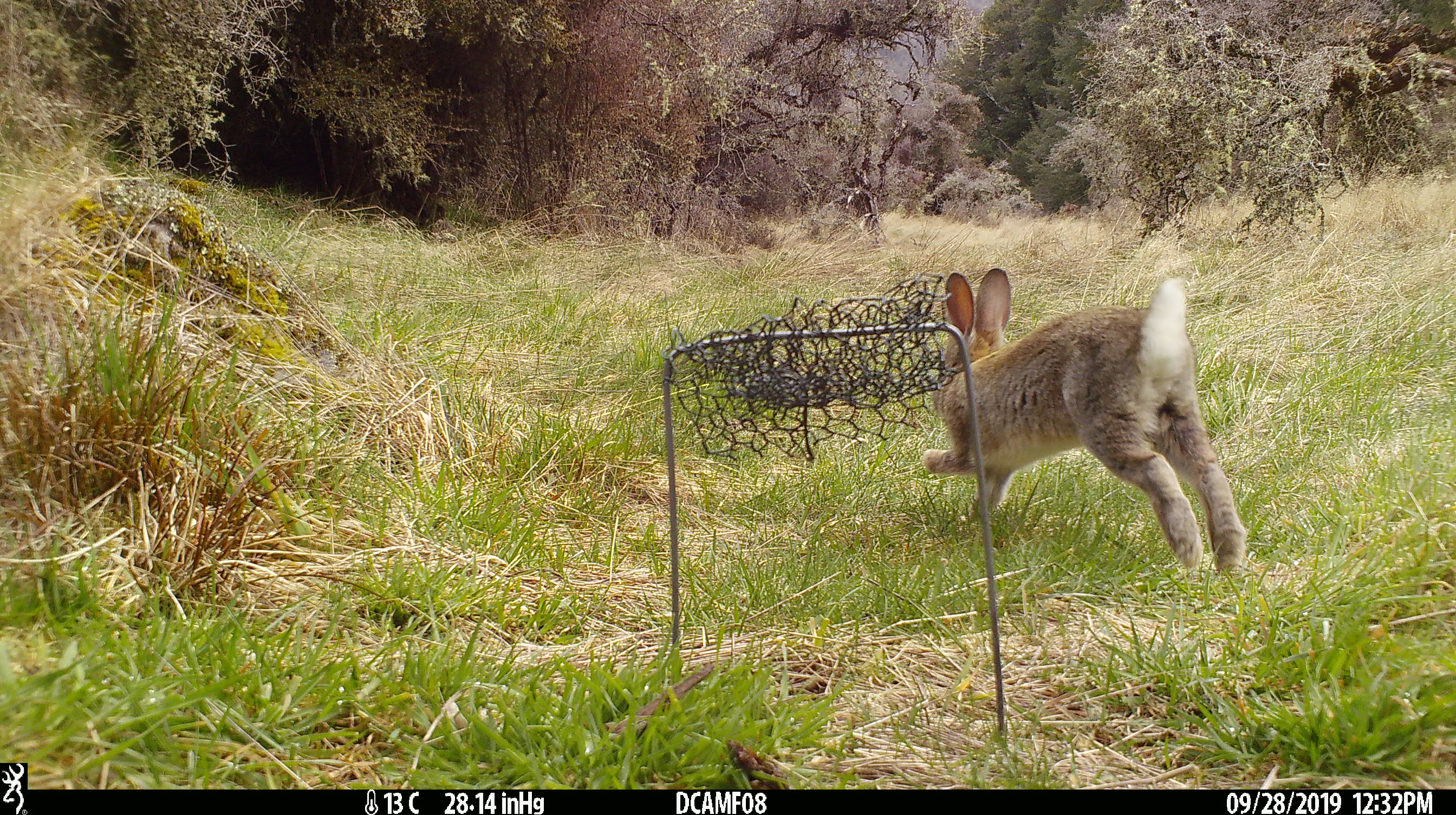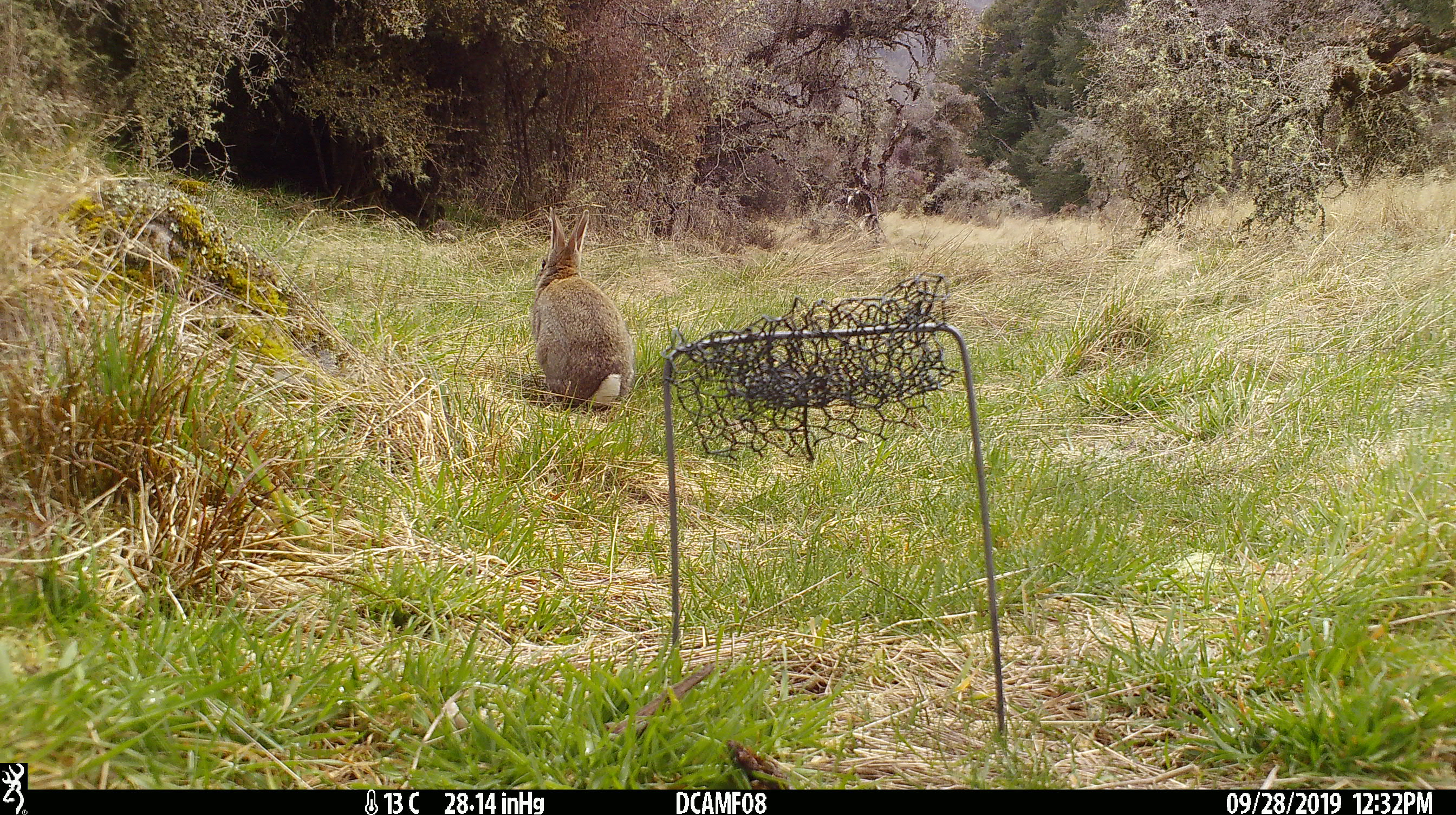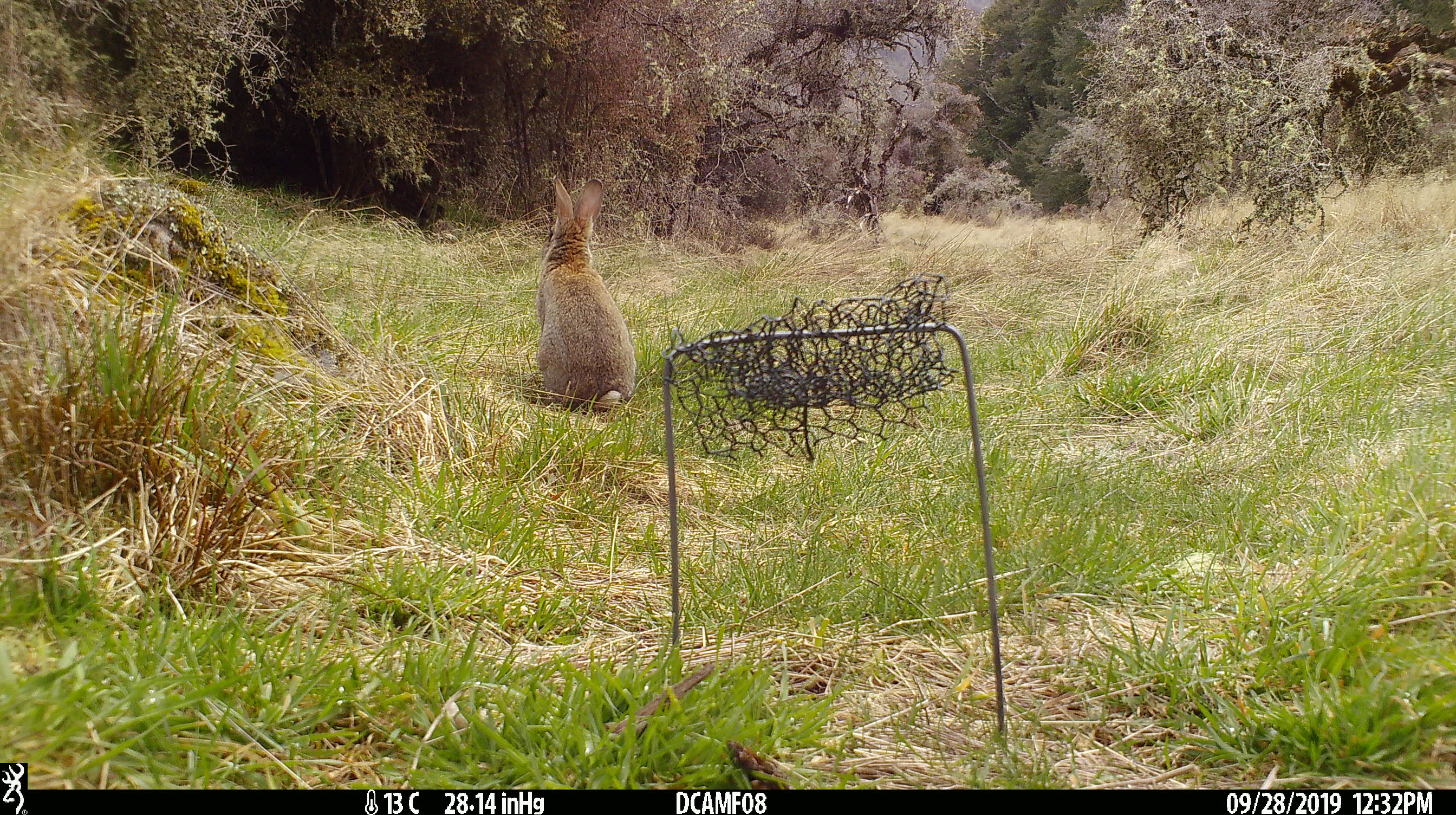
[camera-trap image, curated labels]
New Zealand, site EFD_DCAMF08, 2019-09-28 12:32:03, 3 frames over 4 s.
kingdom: Animalia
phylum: Chordata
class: Mammalia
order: Lagomorpha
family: Leporidae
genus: Oryctolagus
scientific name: Oryctolagus cuniculus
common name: european rabbit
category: rabbit